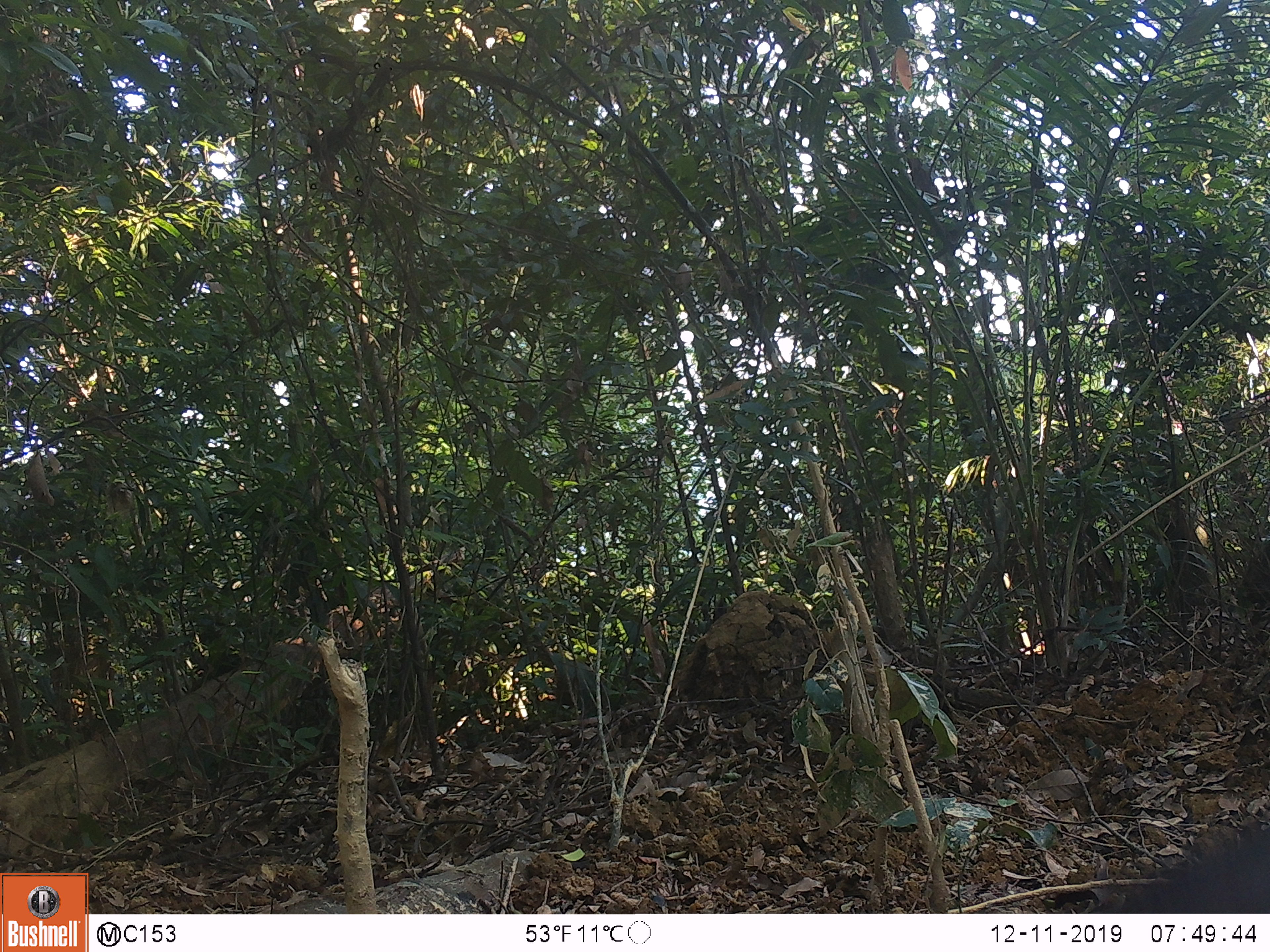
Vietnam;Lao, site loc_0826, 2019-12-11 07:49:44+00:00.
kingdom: Animalia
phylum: Chordata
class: Mammalia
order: Artiodactyla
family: Suidae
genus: Sus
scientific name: Sus scrofa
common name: eurasian wild pig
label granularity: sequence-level